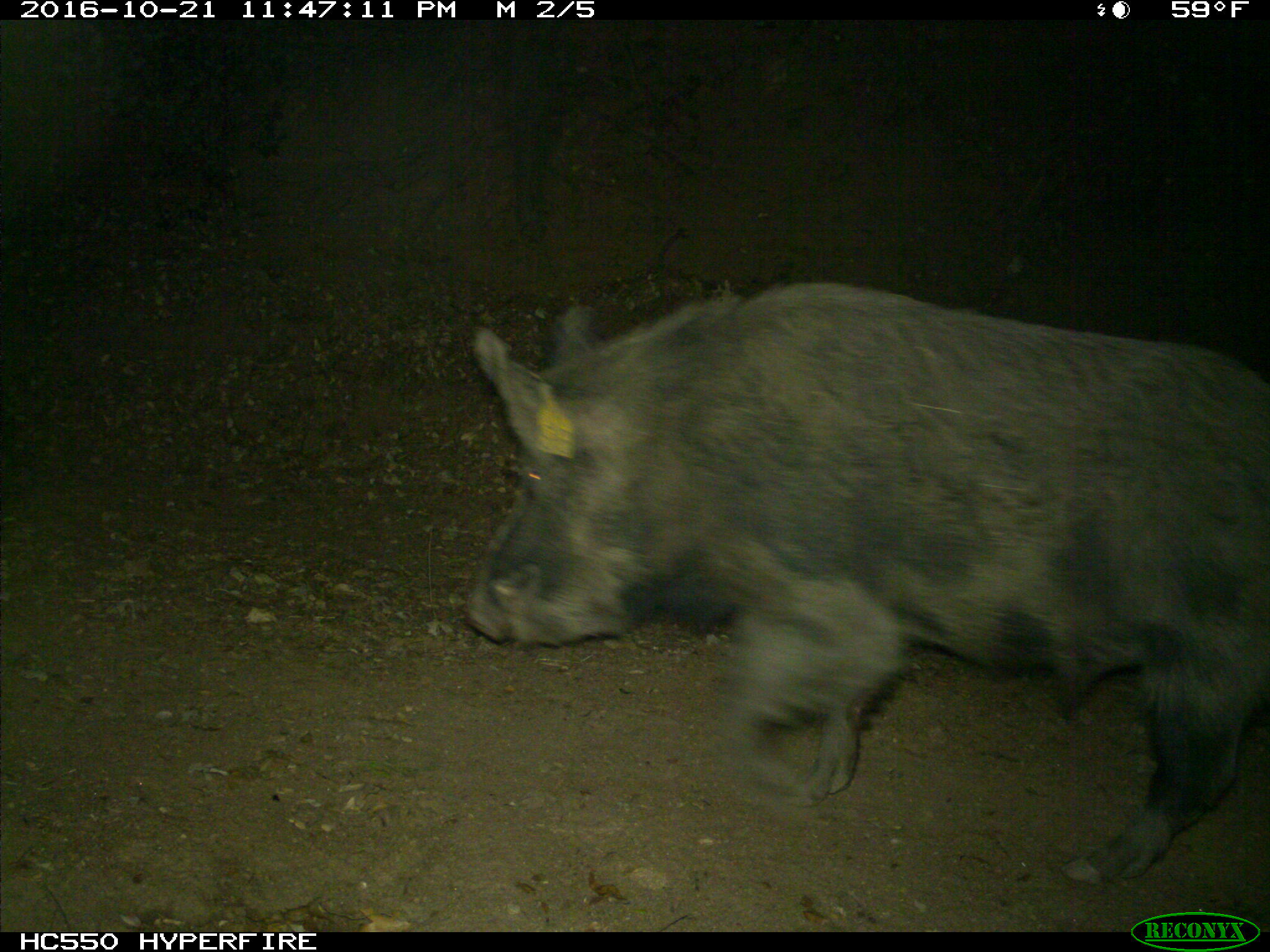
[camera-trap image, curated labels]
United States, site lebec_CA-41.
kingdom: Animalia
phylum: Chordata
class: Mammalia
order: Artiodactyla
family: Suidae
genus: Sus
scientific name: Sus scrofa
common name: wild boar